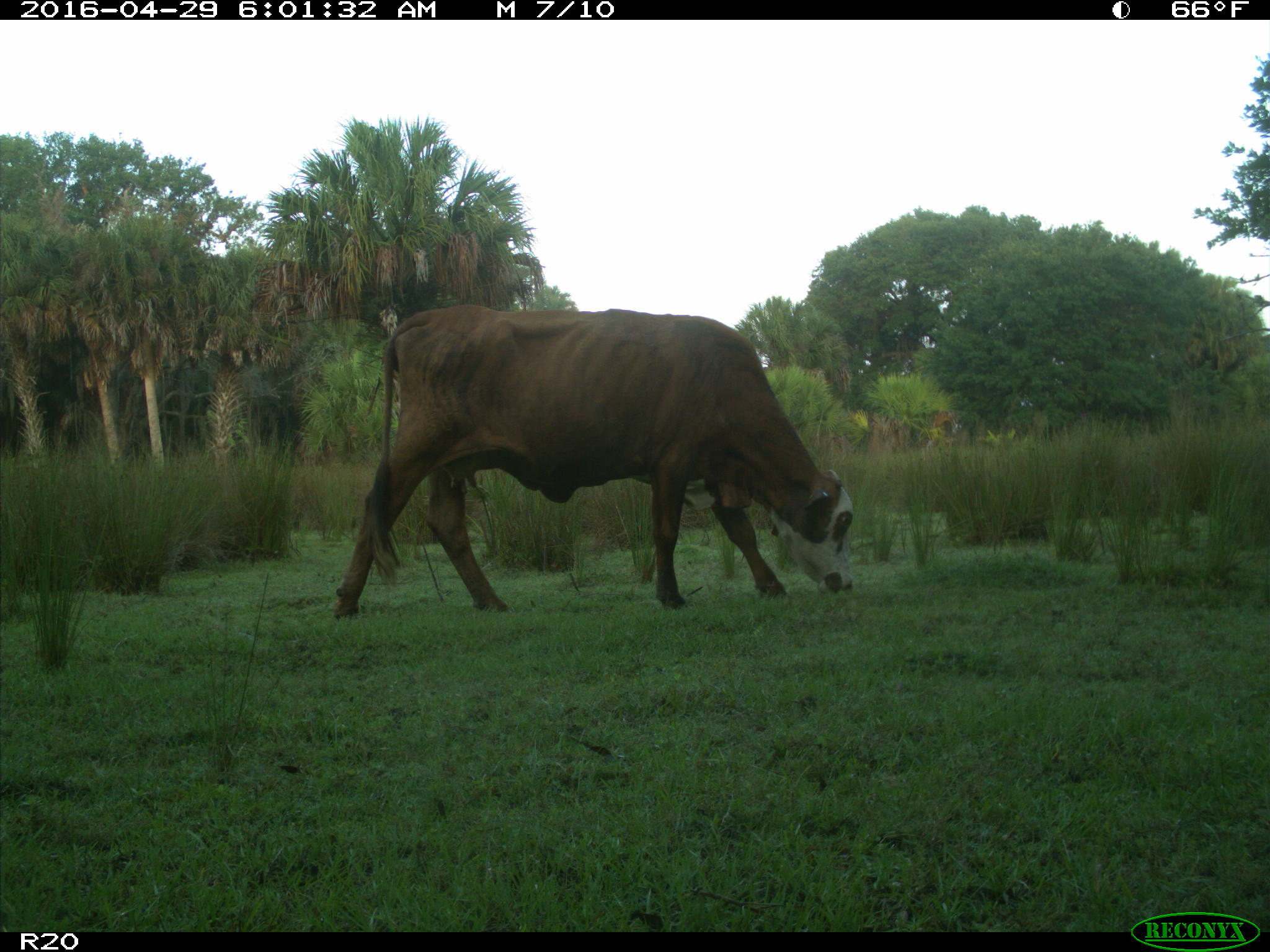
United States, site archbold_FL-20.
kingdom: Animalia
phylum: Chordata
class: Mammalia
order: Artiodactyla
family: Bovidae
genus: Bos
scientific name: Bos taurus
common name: domestic cow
Bos taurus (domestic cow).